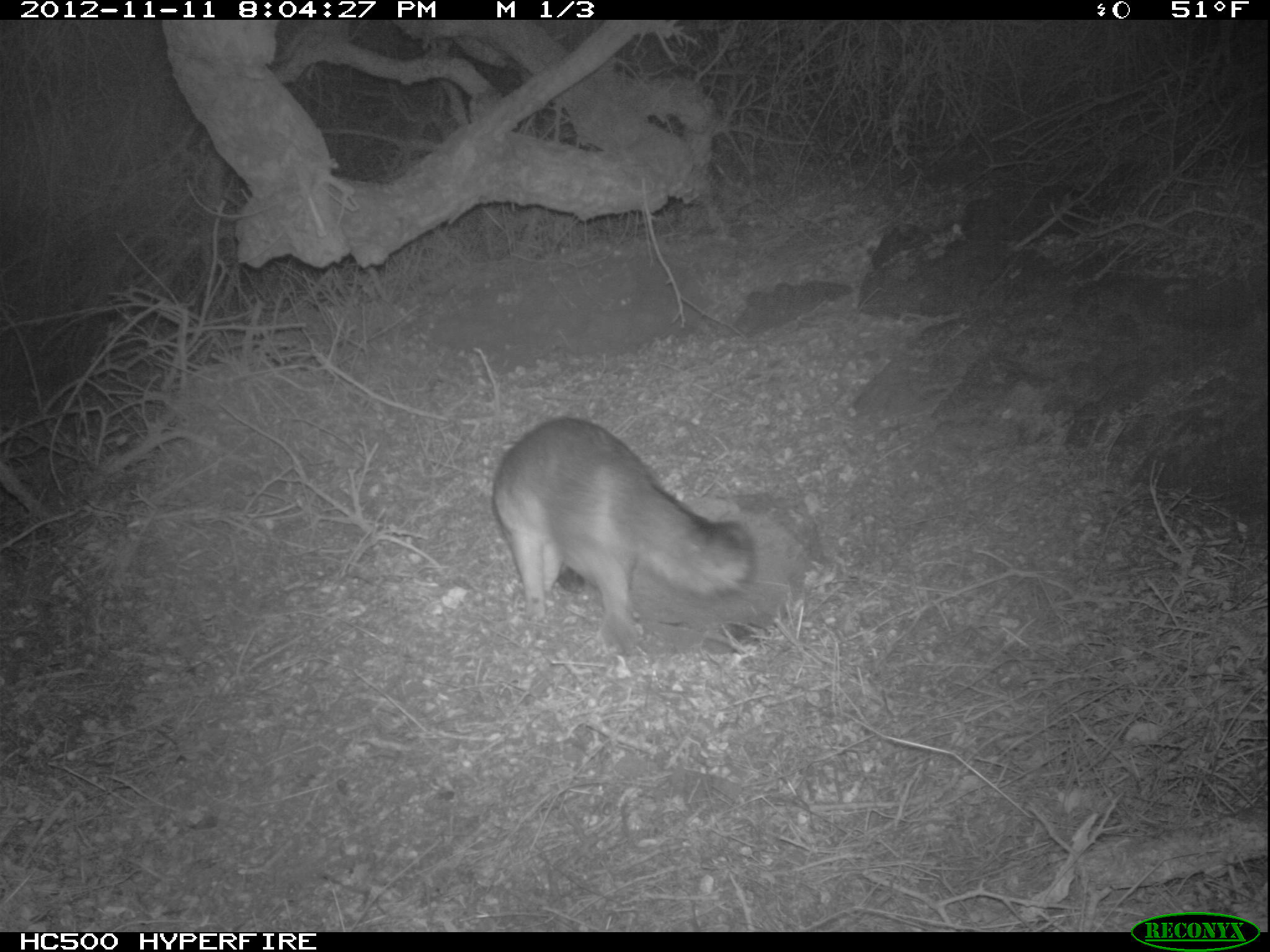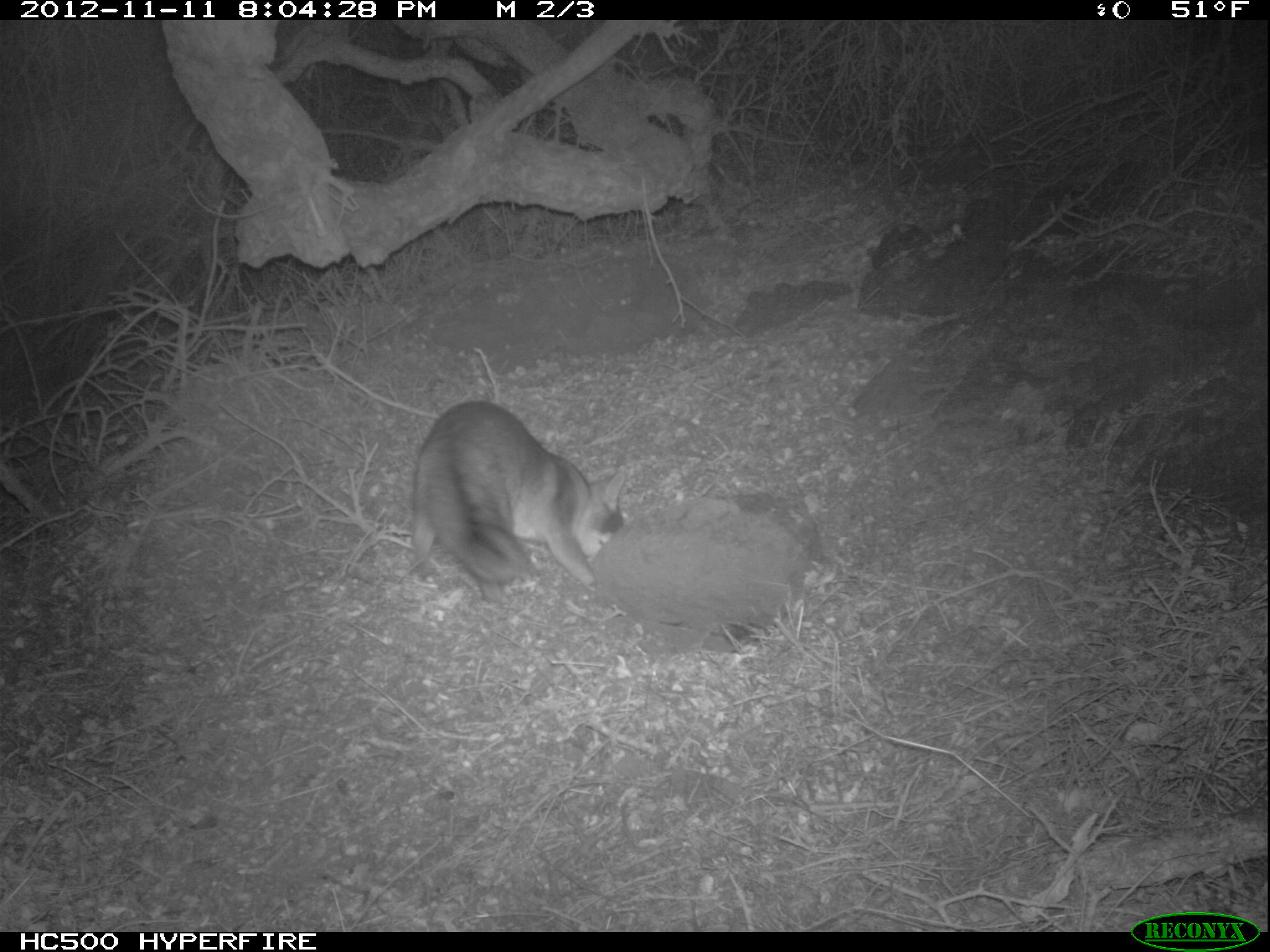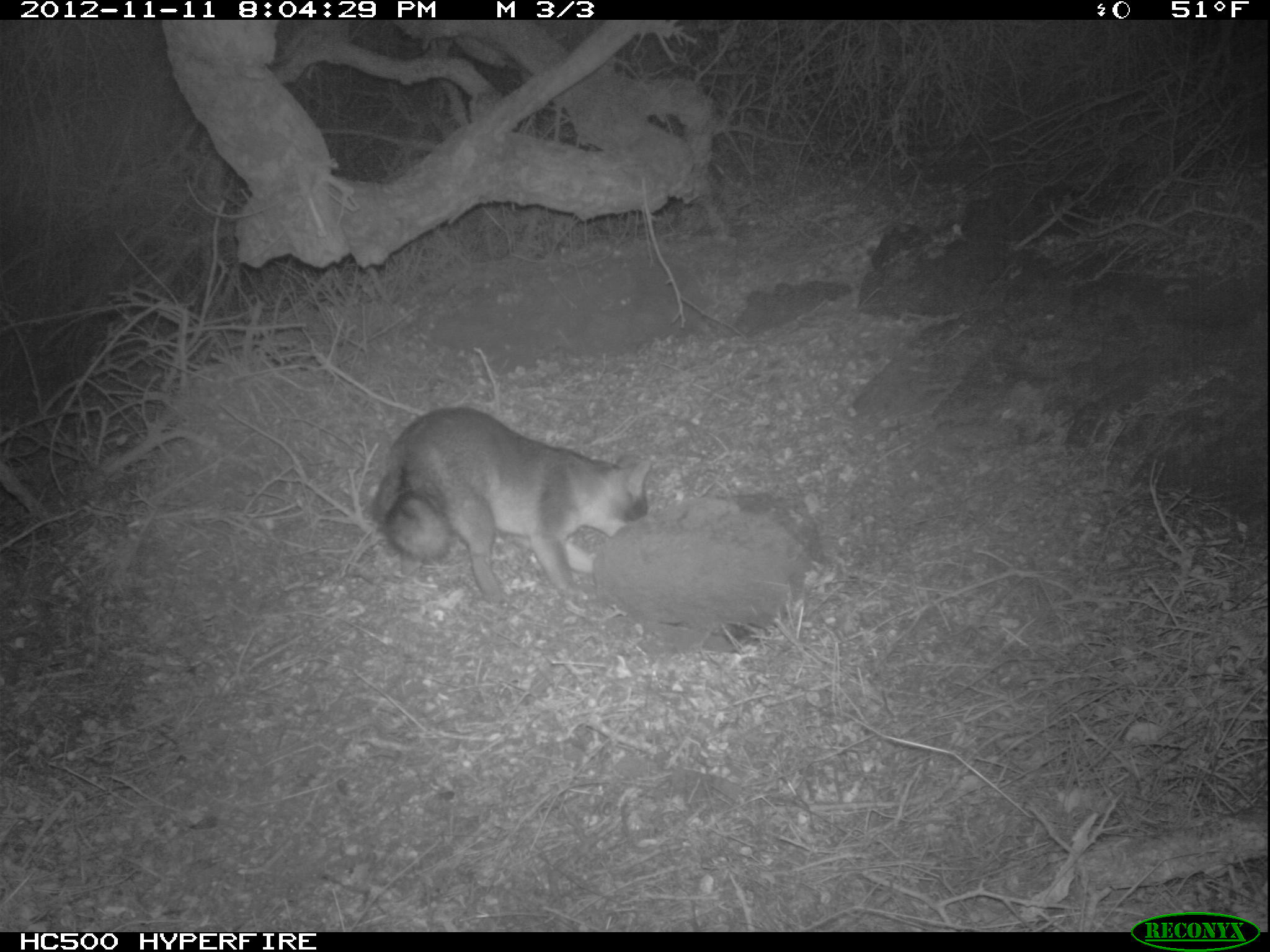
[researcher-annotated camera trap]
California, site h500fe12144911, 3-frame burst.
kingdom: Animalia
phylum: Chordata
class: Mammalia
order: Carnivora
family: Canidae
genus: Urocyon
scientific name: Urocyon littoralis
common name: island fox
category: fox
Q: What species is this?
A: Fox (island fox) (Urocyon littoralis).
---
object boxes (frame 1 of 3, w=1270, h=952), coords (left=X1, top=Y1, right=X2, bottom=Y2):
fox: (left=492, top=419, right=753, bottom=648)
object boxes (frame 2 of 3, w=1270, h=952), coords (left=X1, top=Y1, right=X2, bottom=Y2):
fox: (left=410, top=400, right=624, bottom=604)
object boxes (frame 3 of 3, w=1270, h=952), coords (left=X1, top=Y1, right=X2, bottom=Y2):
fox: (left=369, top=405, right=652, bottom=602)